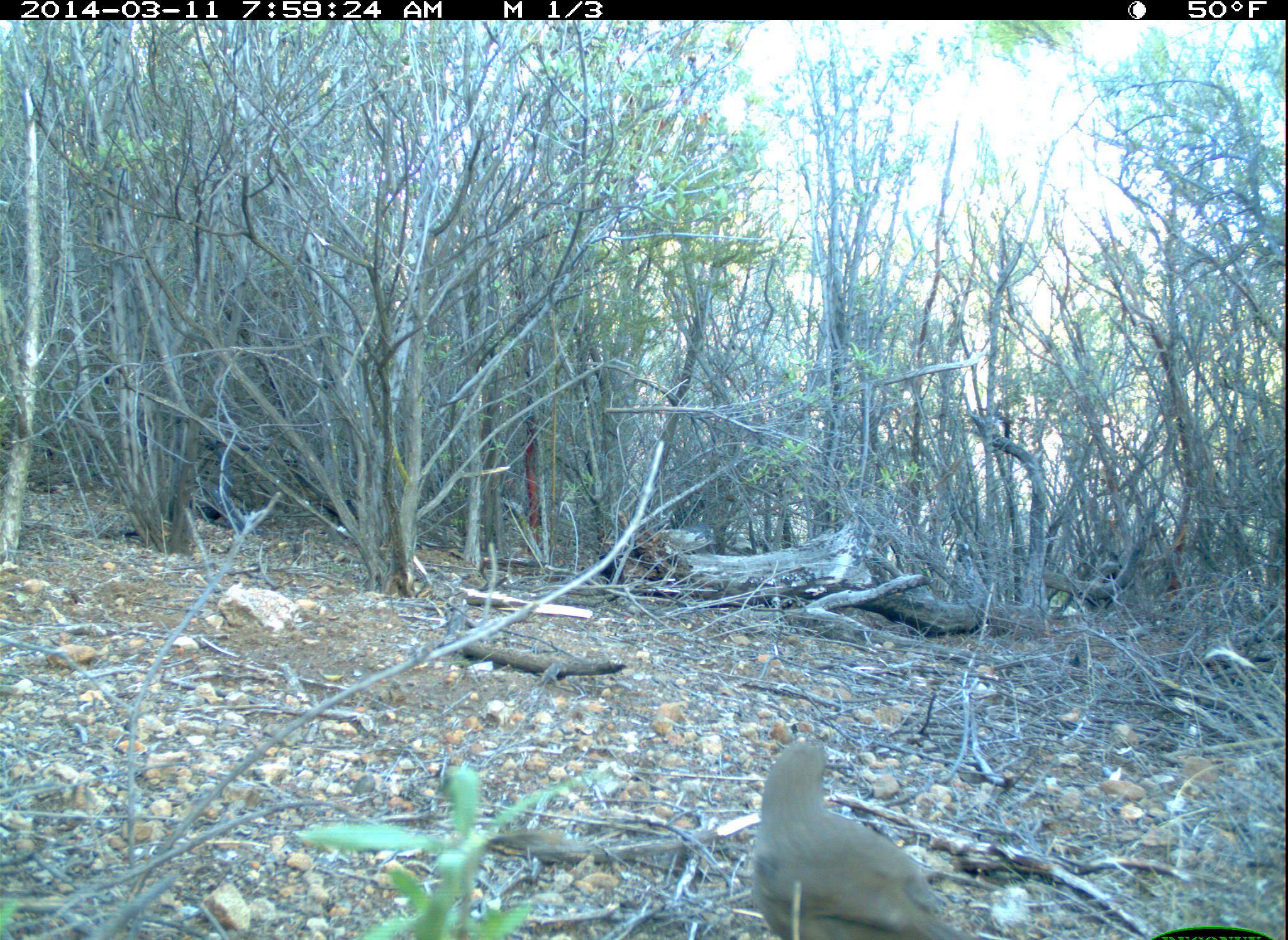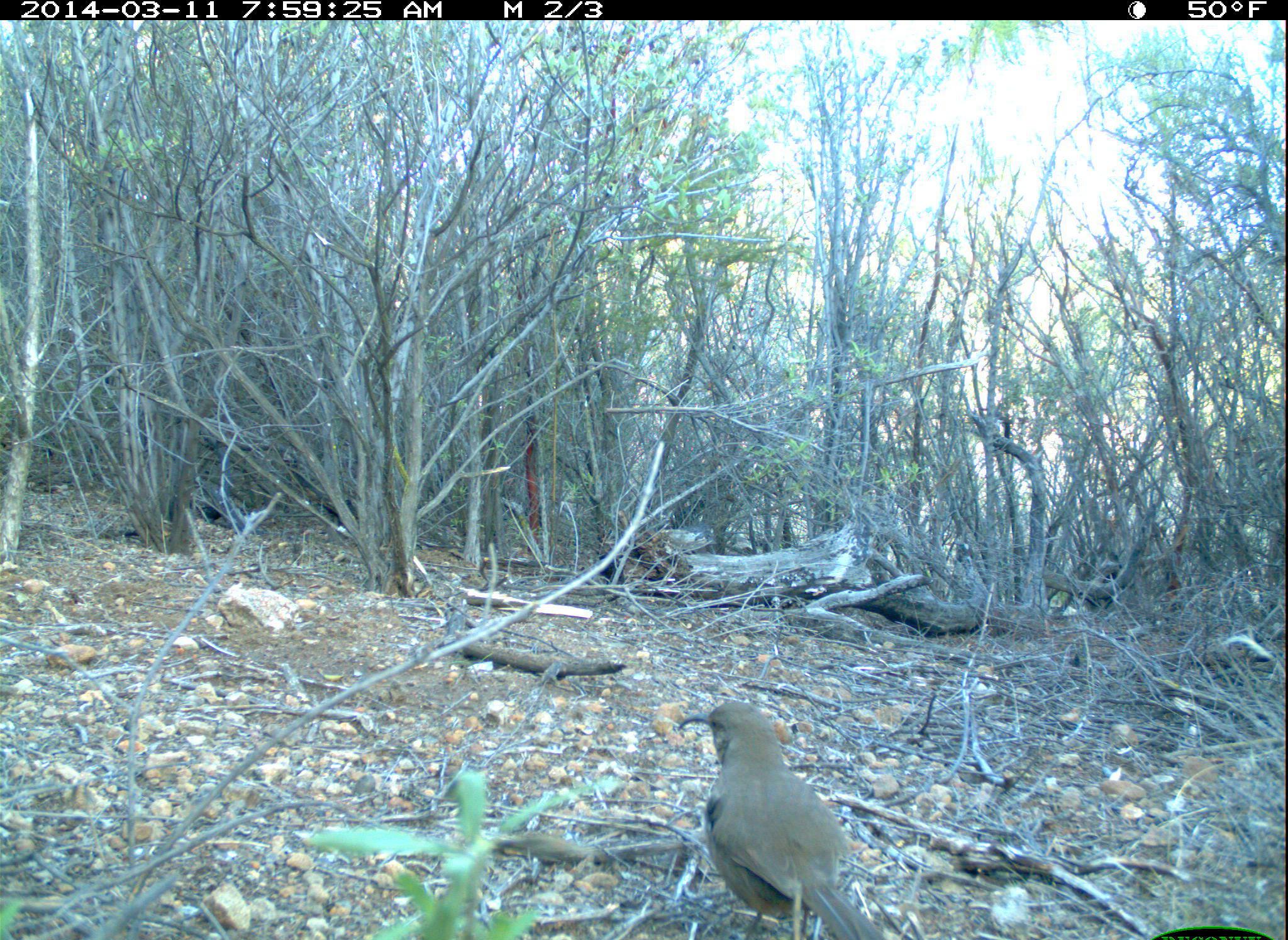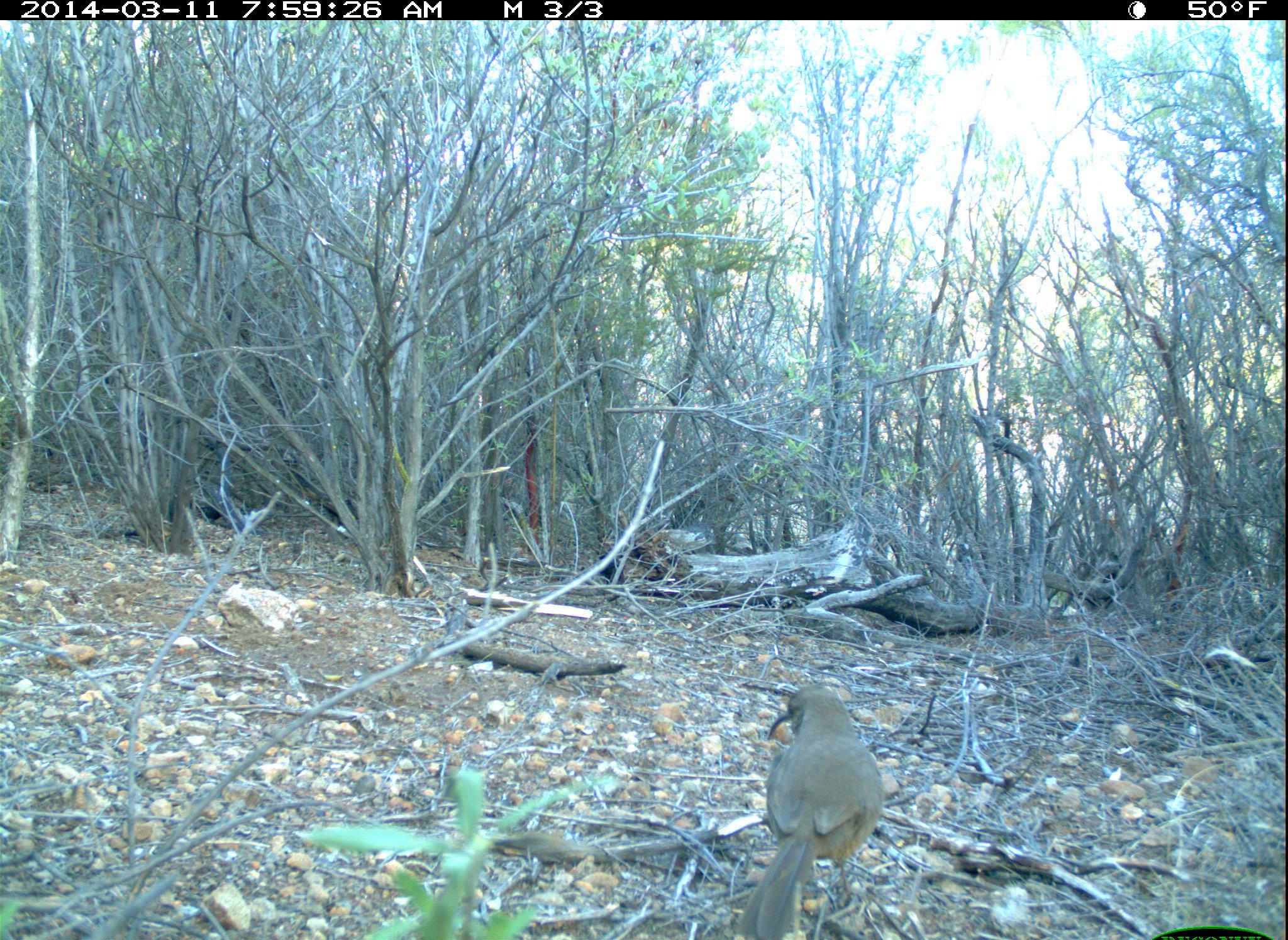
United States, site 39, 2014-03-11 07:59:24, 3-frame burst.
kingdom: Animalia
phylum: Chordata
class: Aves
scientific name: Aves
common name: bird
Bird (Aves).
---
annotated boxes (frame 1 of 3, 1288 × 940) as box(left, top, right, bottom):
bird: box(744, 725, 1004, 940)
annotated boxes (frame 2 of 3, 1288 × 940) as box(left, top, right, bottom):
bird: box(675, 703, 915, 940)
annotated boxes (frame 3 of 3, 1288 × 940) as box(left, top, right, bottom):
bird: box(726, 681, 888, 940)